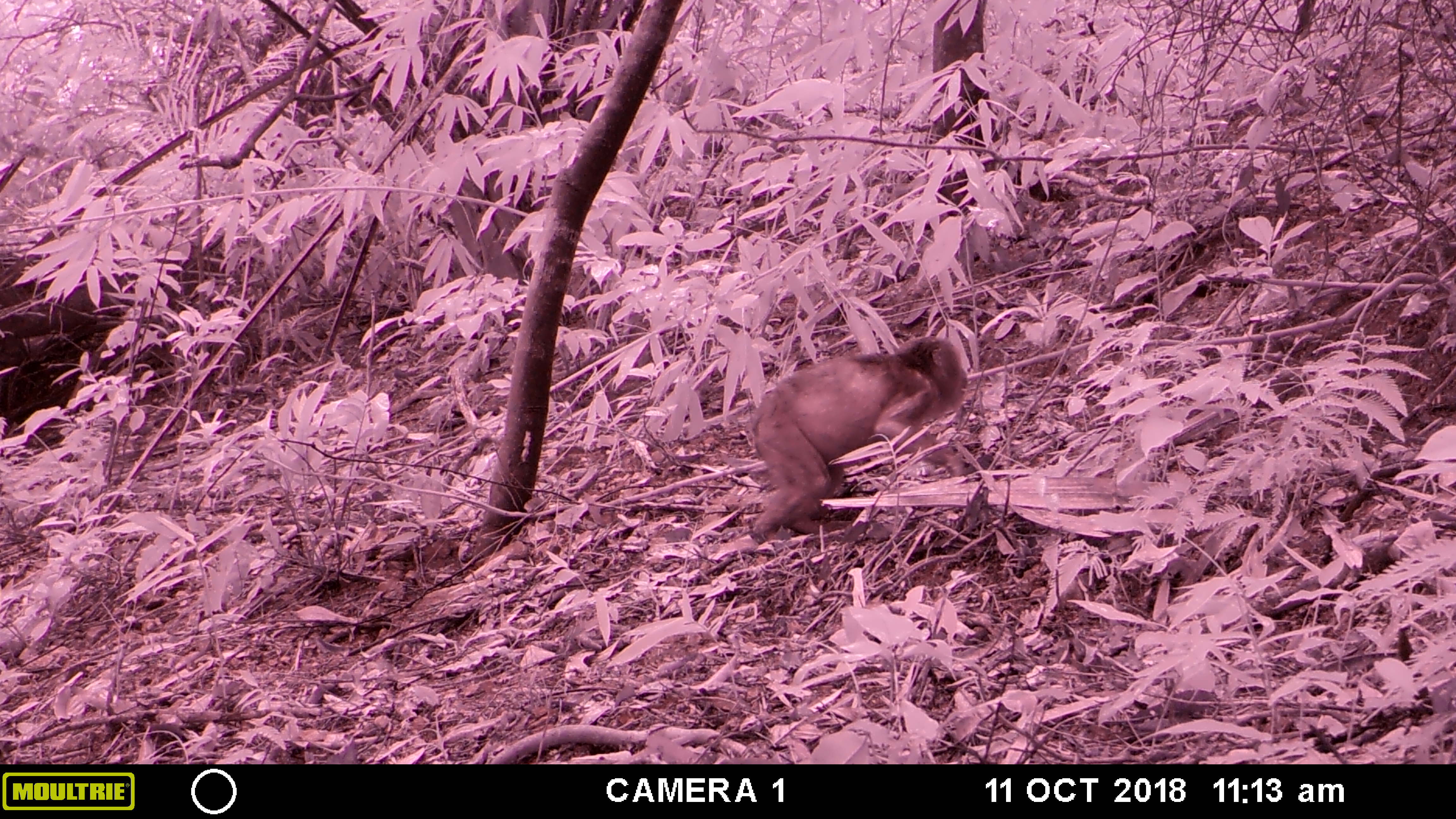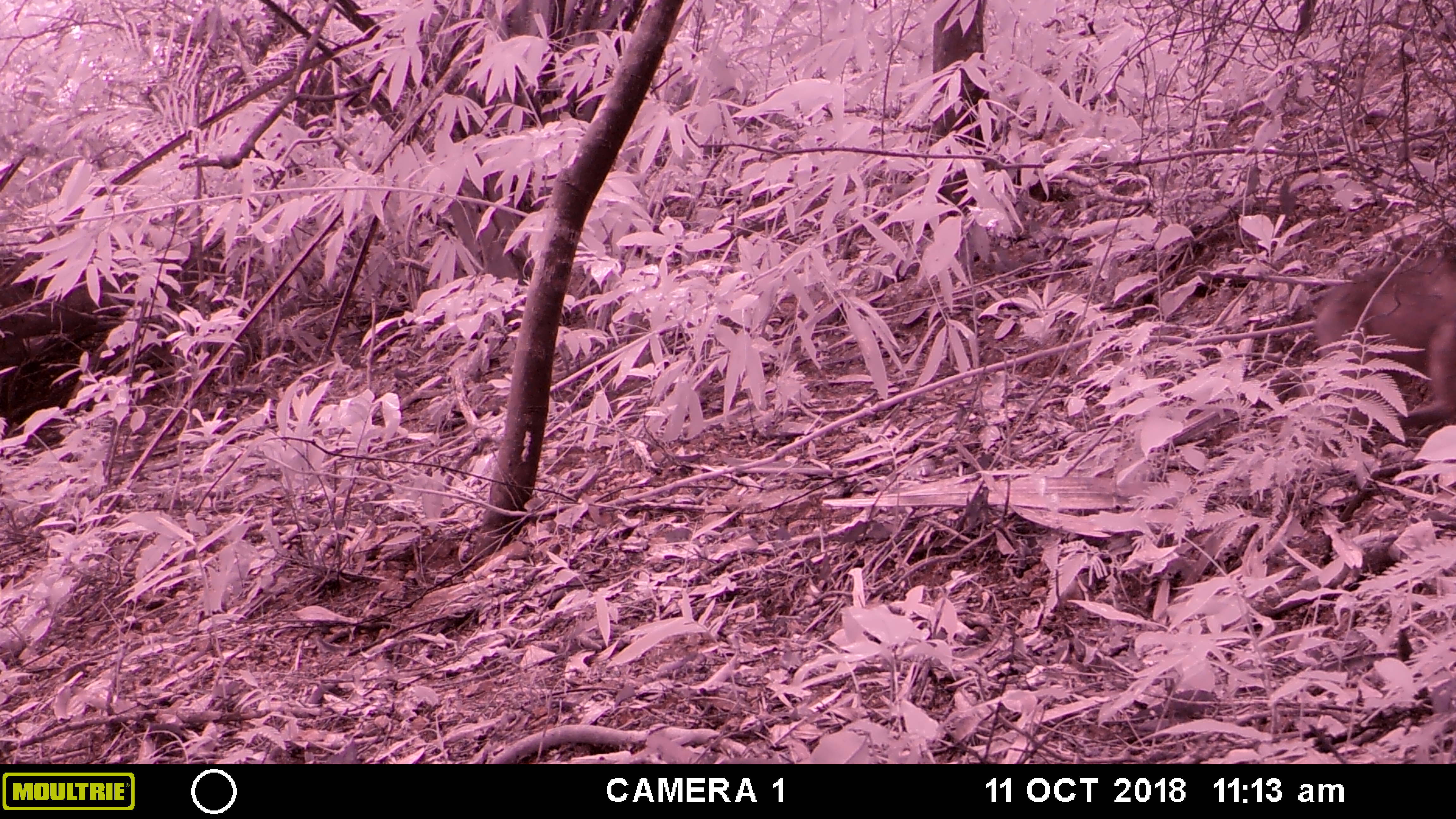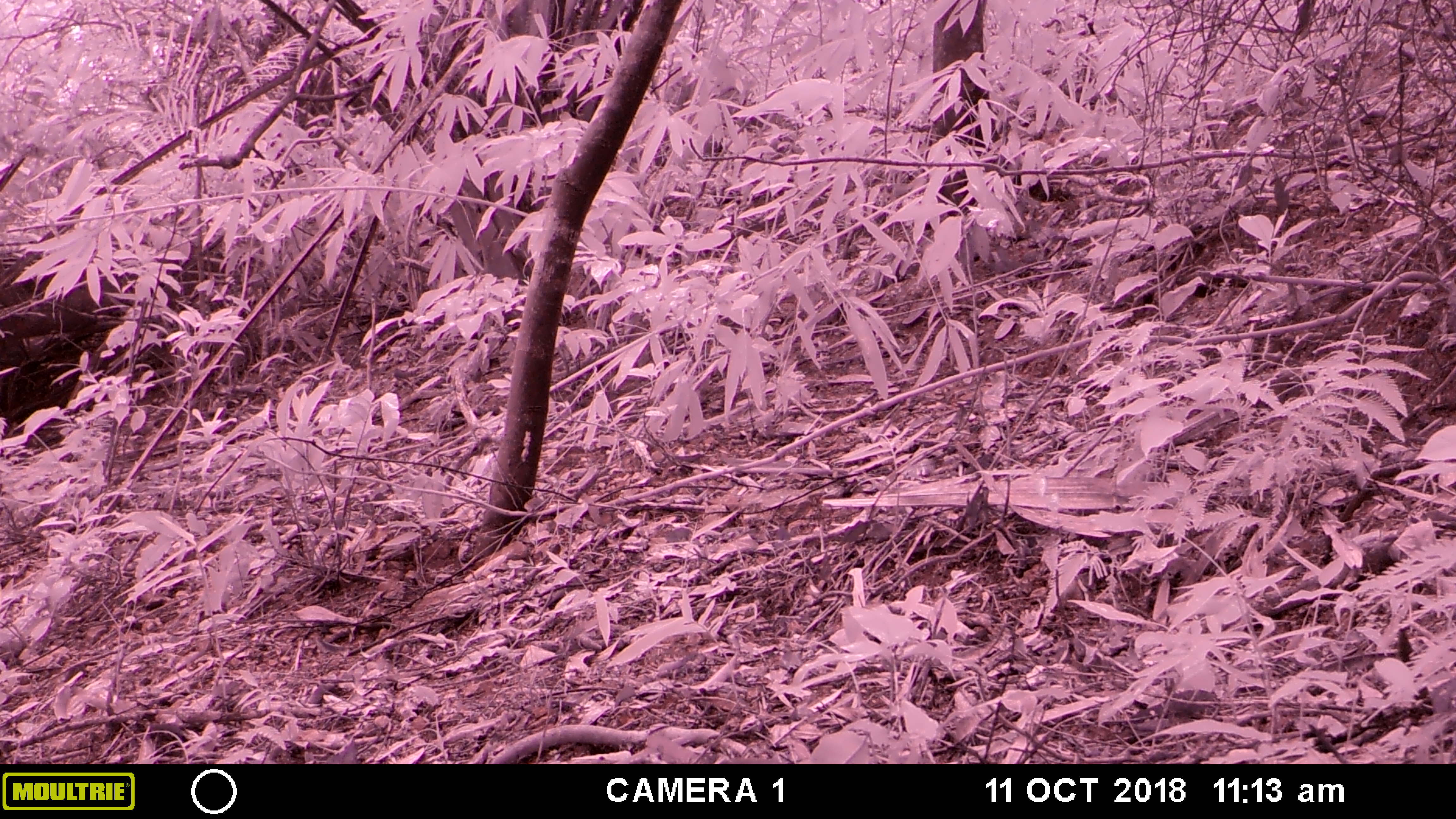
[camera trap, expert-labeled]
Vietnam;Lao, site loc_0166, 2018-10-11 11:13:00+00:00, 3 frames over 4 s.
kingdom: Animalia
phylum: Chordata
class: Mammalia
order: Primates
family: Cercopithecidae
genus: Macaca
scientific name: Macaca arctoides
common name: stump-tailed macaque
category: stump tailed macaque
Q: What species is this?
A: Stump tailed macaque (stump-tailed macaque) (Macaca arctoides).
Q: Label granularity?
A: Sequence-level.